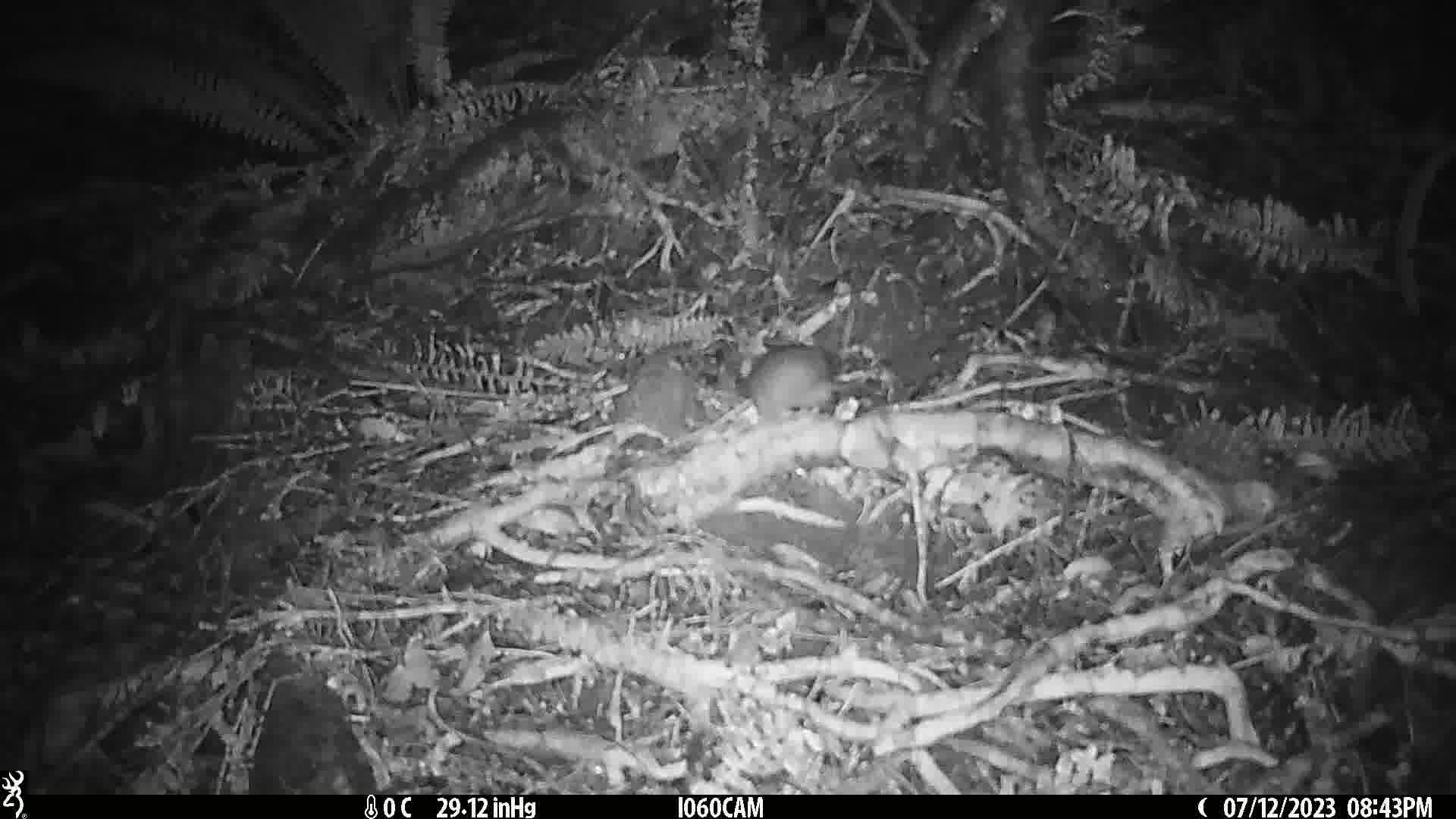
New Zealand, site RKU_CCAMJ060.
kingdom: Animalia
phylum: Chordata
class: Mammalia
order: Rodentia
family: Muridae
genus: Rattus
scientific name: Rattus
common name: rat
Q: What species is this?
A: Rat (Rattus).